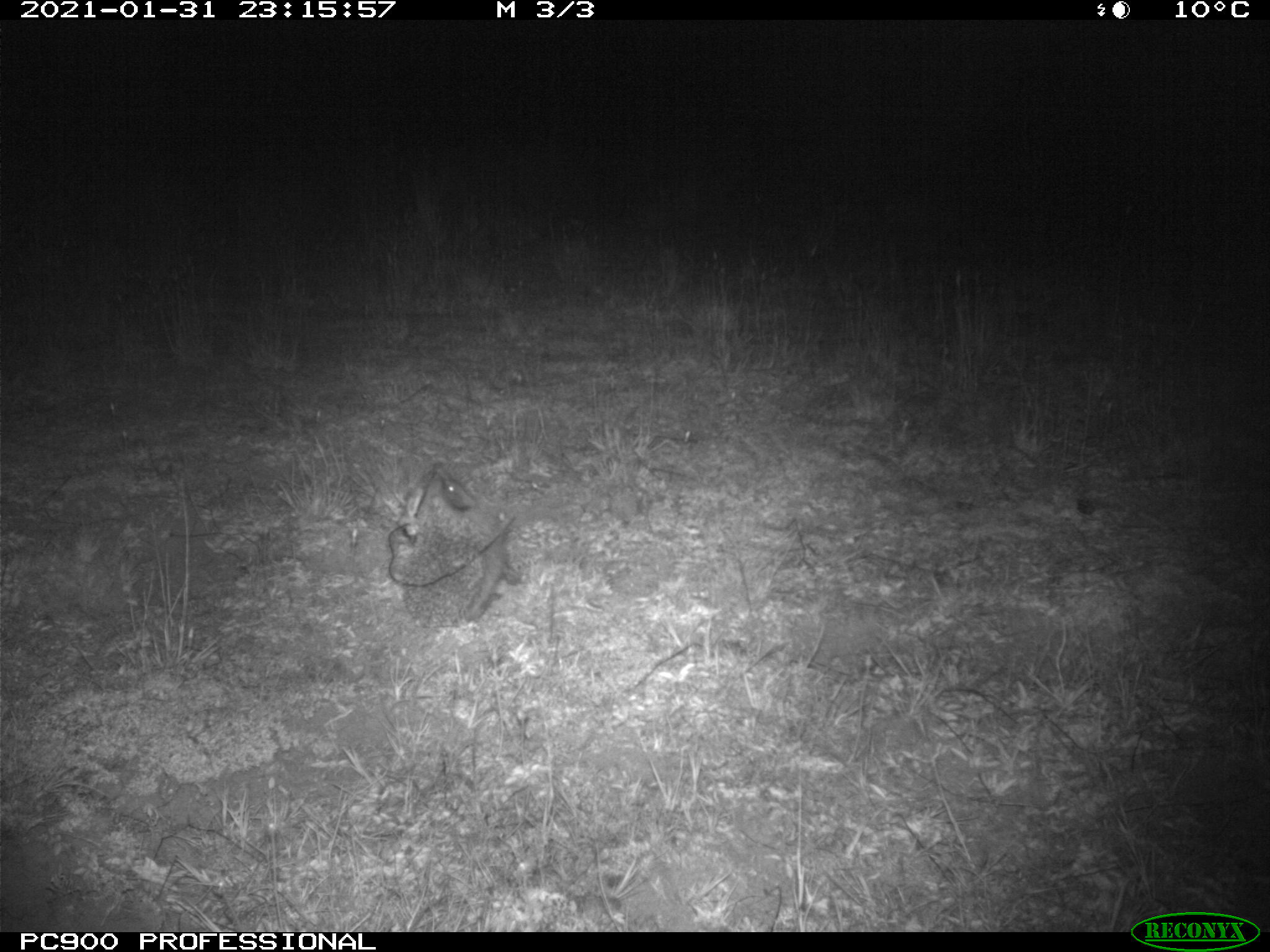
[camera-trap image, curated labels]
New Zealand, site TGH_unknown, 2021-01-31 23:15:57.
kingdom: Animalia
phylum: Chordata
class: Mammalia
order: Eulipotyphla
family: Erinaceidae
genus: Erinaceus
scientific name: Erinaceus europaeus europaeus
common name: european hedgehog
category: hedgehog